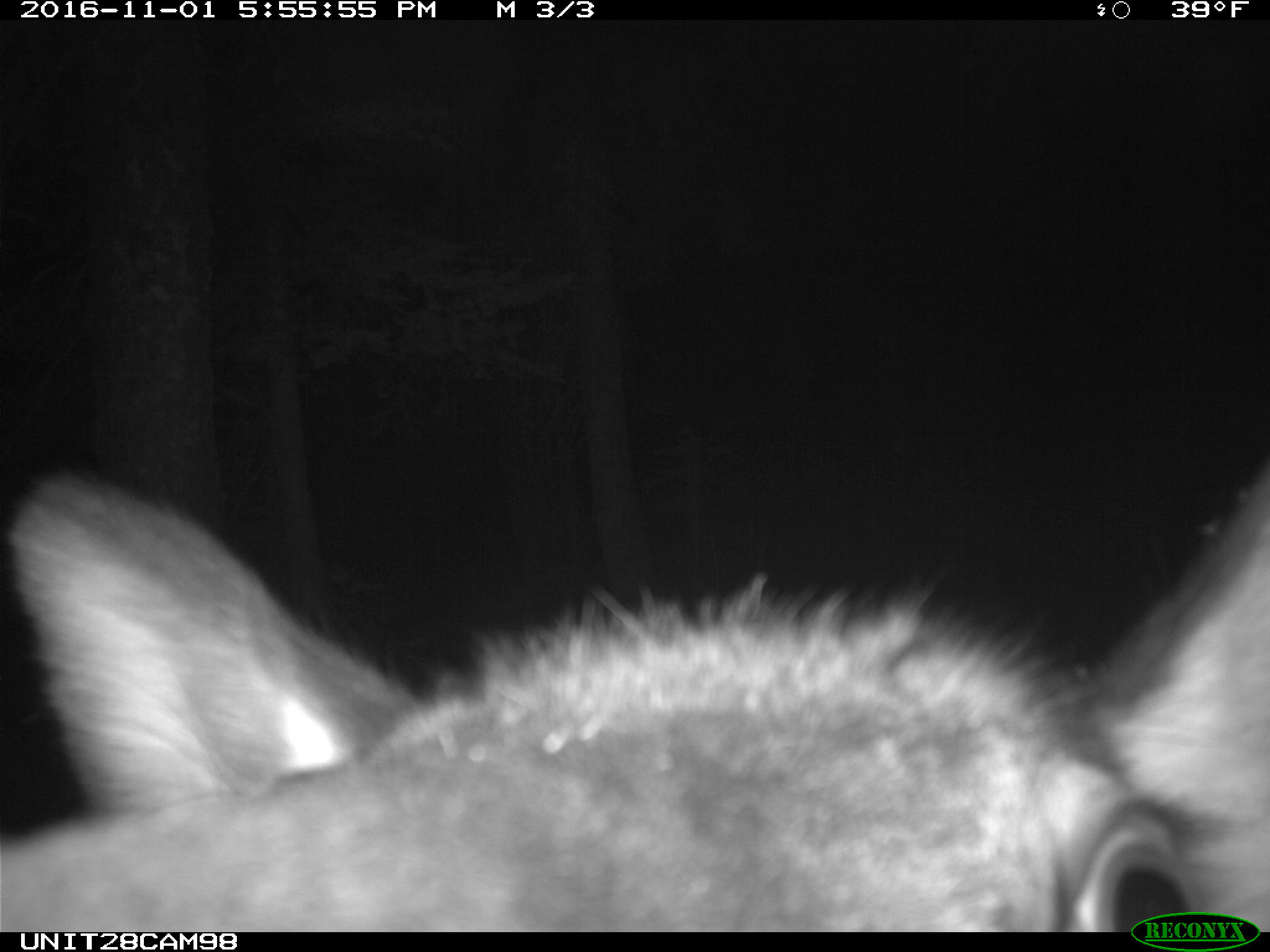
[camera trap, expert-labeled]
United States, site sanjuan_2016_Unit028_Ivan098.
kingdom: Animalia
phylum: Chordata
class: Mammalia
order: Artiodactyla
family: Cervidae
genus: Cervus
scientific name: Cervus elaphus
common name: red deer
Cervus elaphus (red deer).